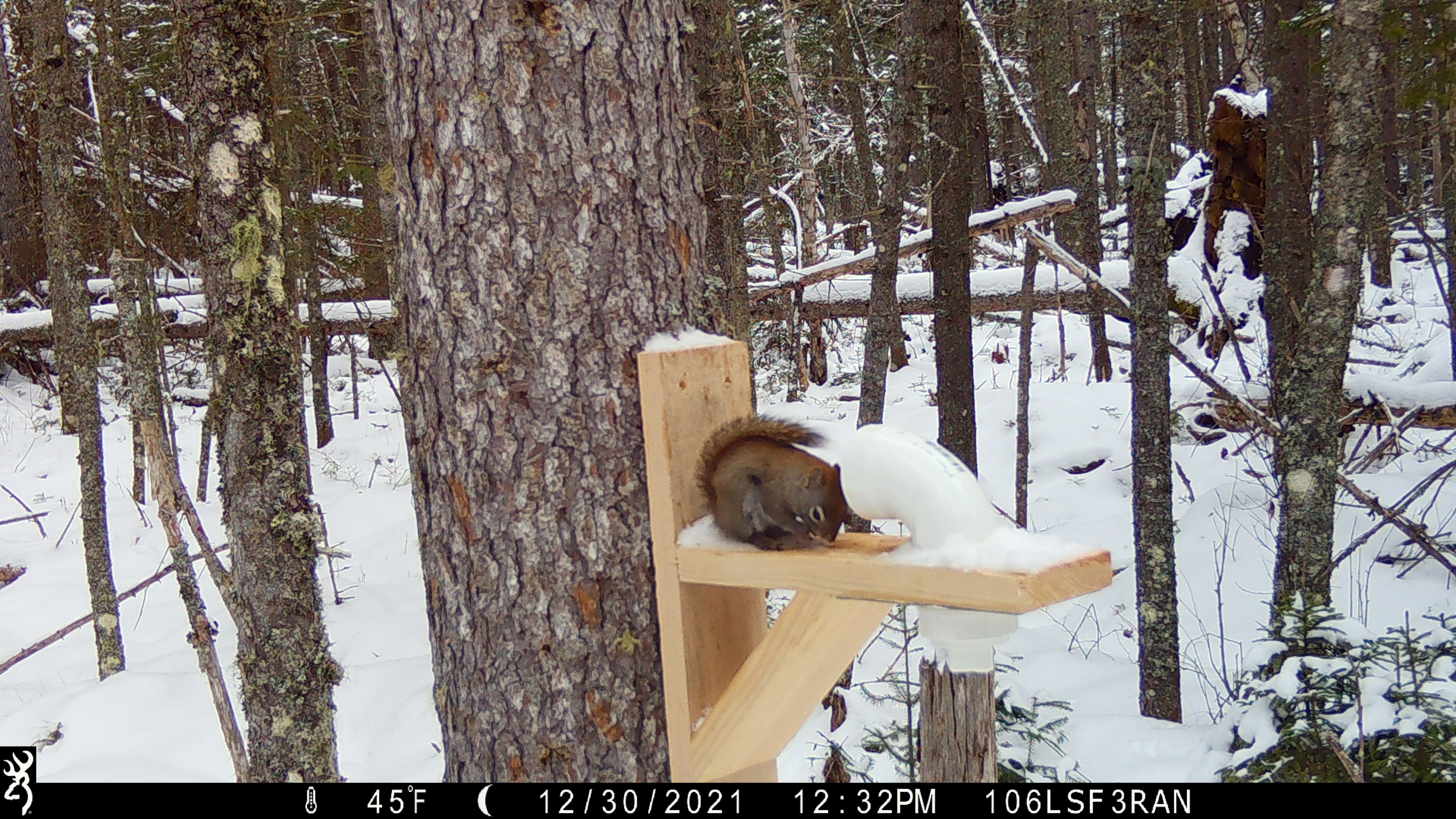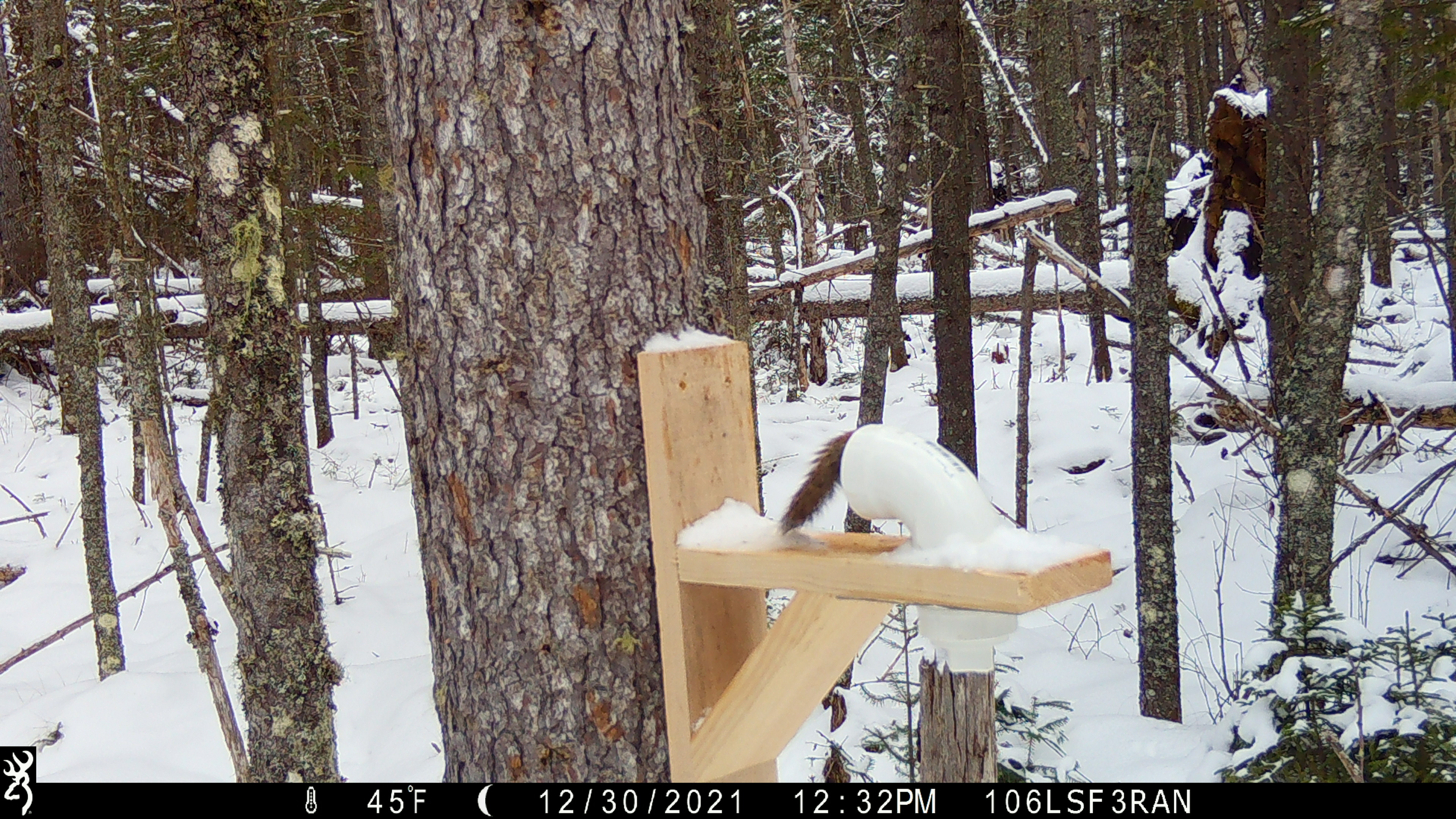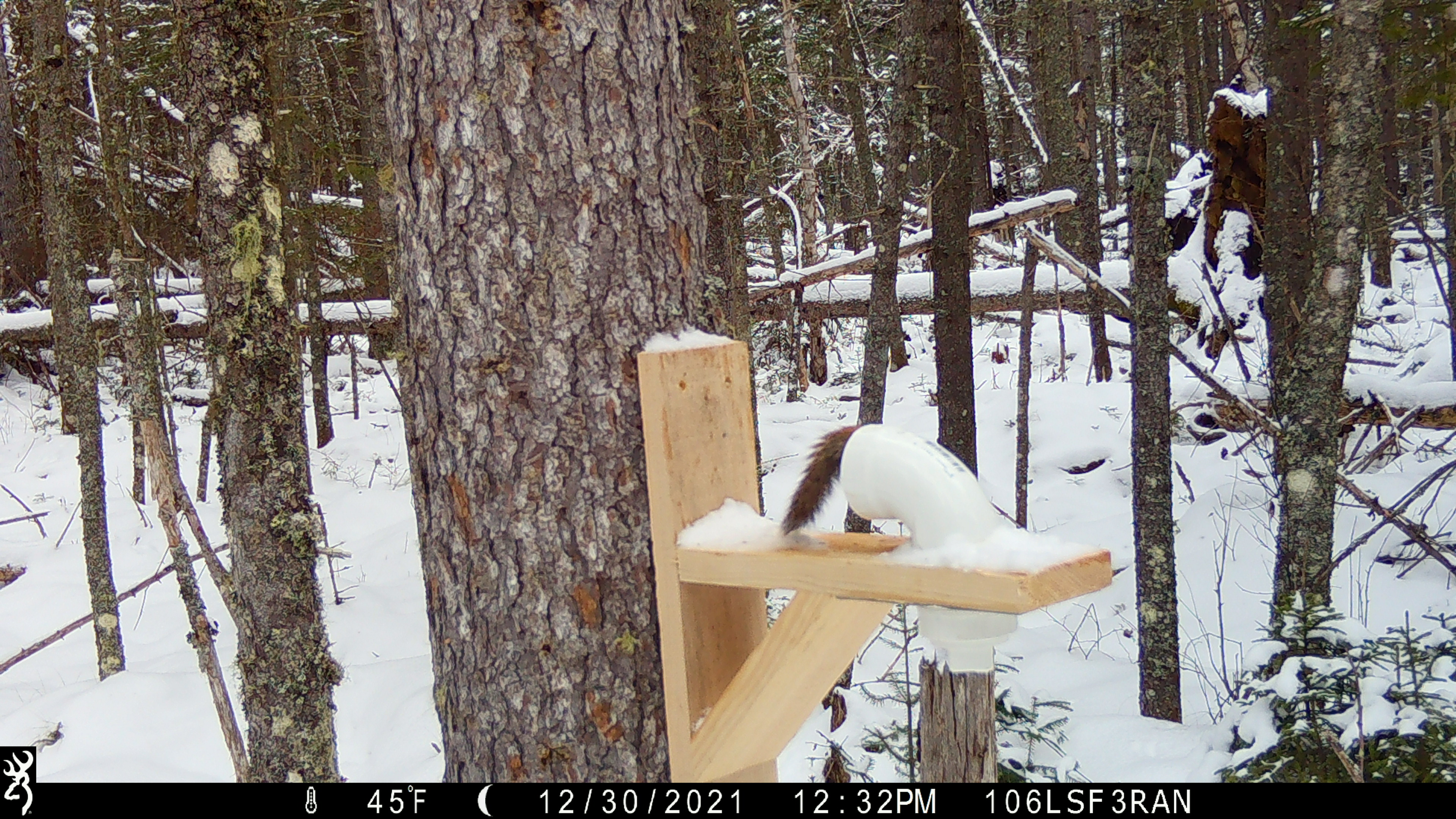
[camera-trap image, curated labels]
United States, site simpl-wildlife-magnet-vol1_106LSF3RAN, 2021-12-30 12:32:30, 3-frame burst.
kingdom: Animalia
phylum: Chordata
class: Mammalia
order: Rodentia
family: Sciuridae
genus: Tamiasciurus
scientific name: Tamiasciurus hudsonicus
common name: red squirrel